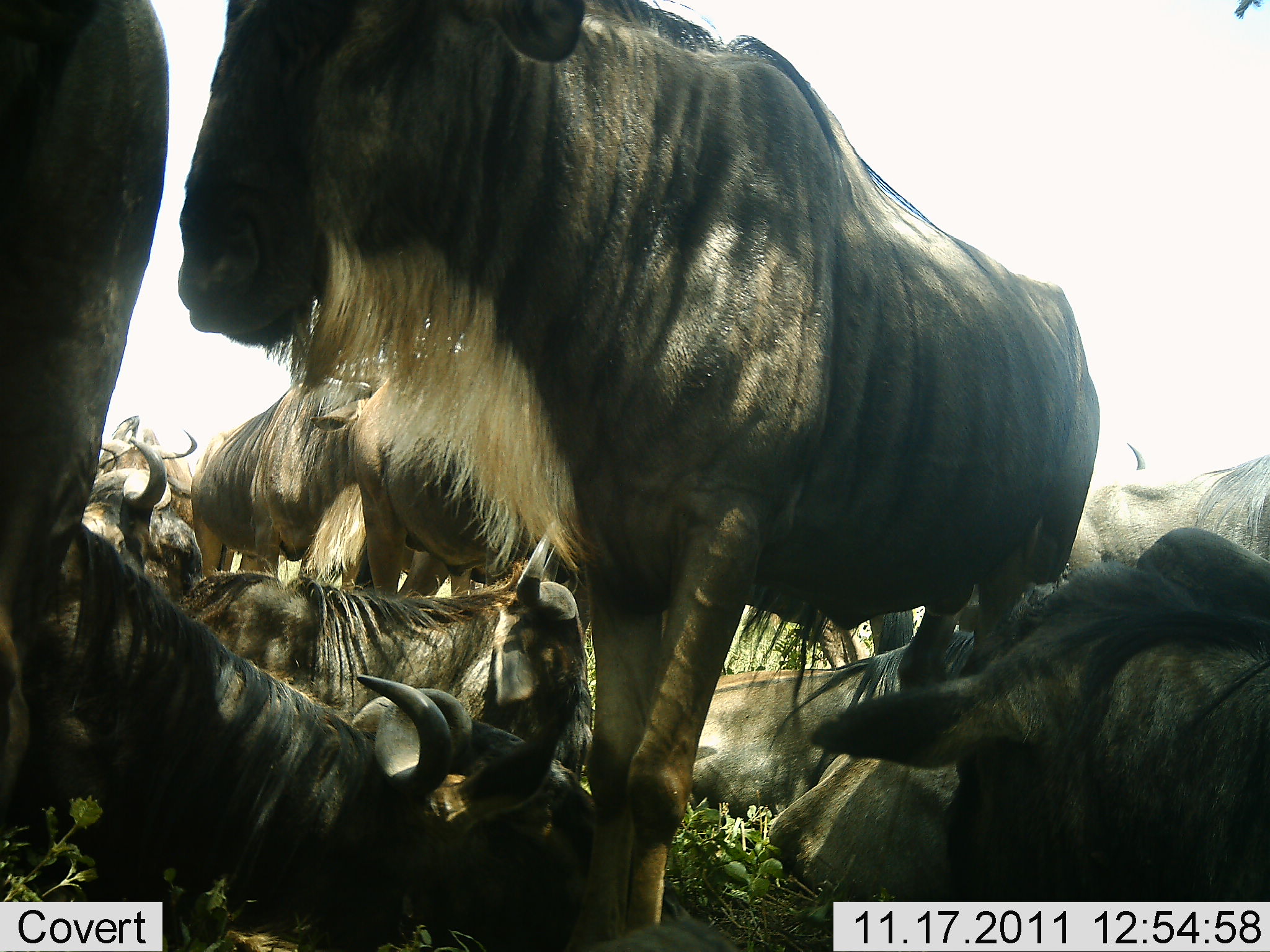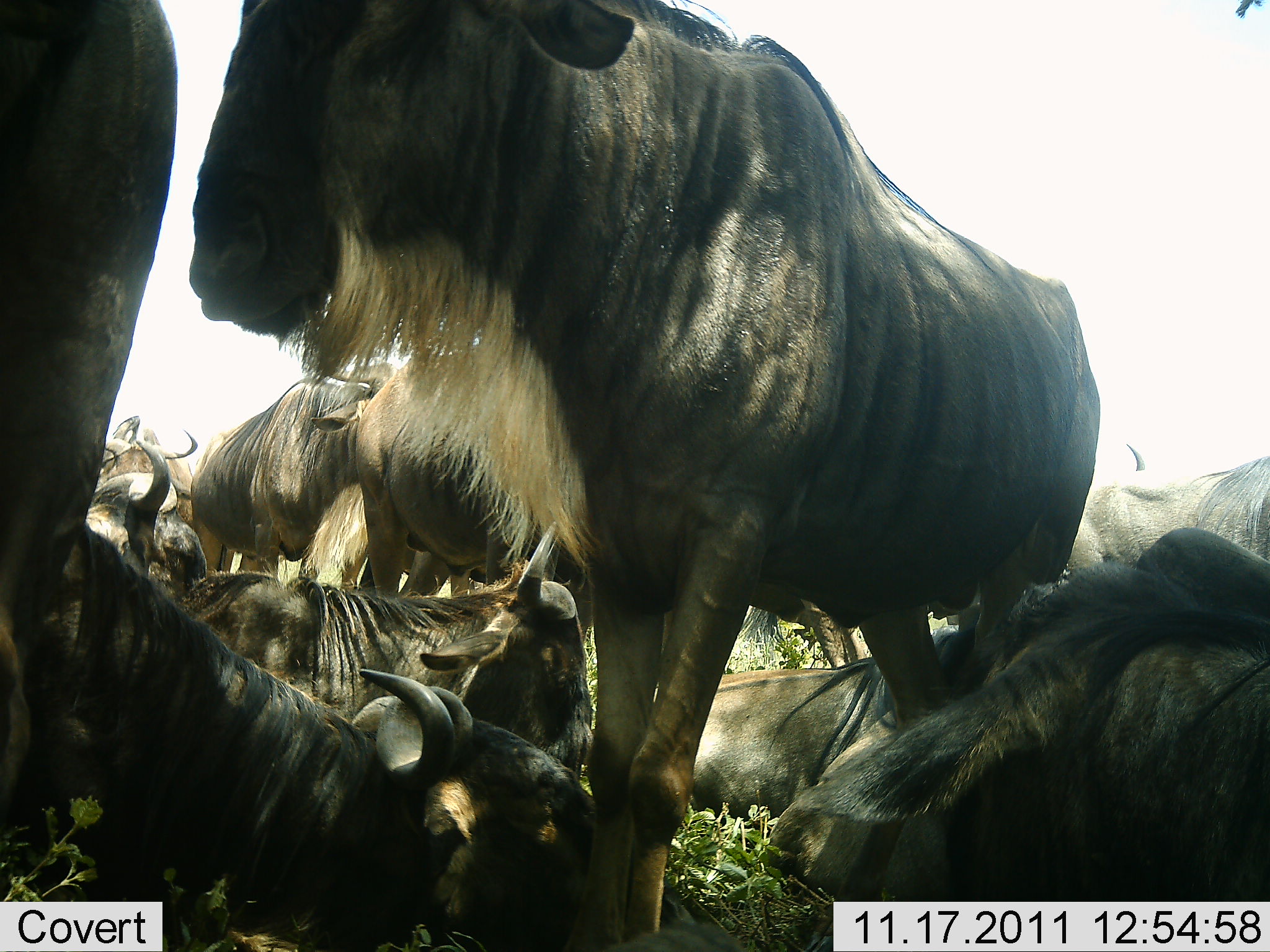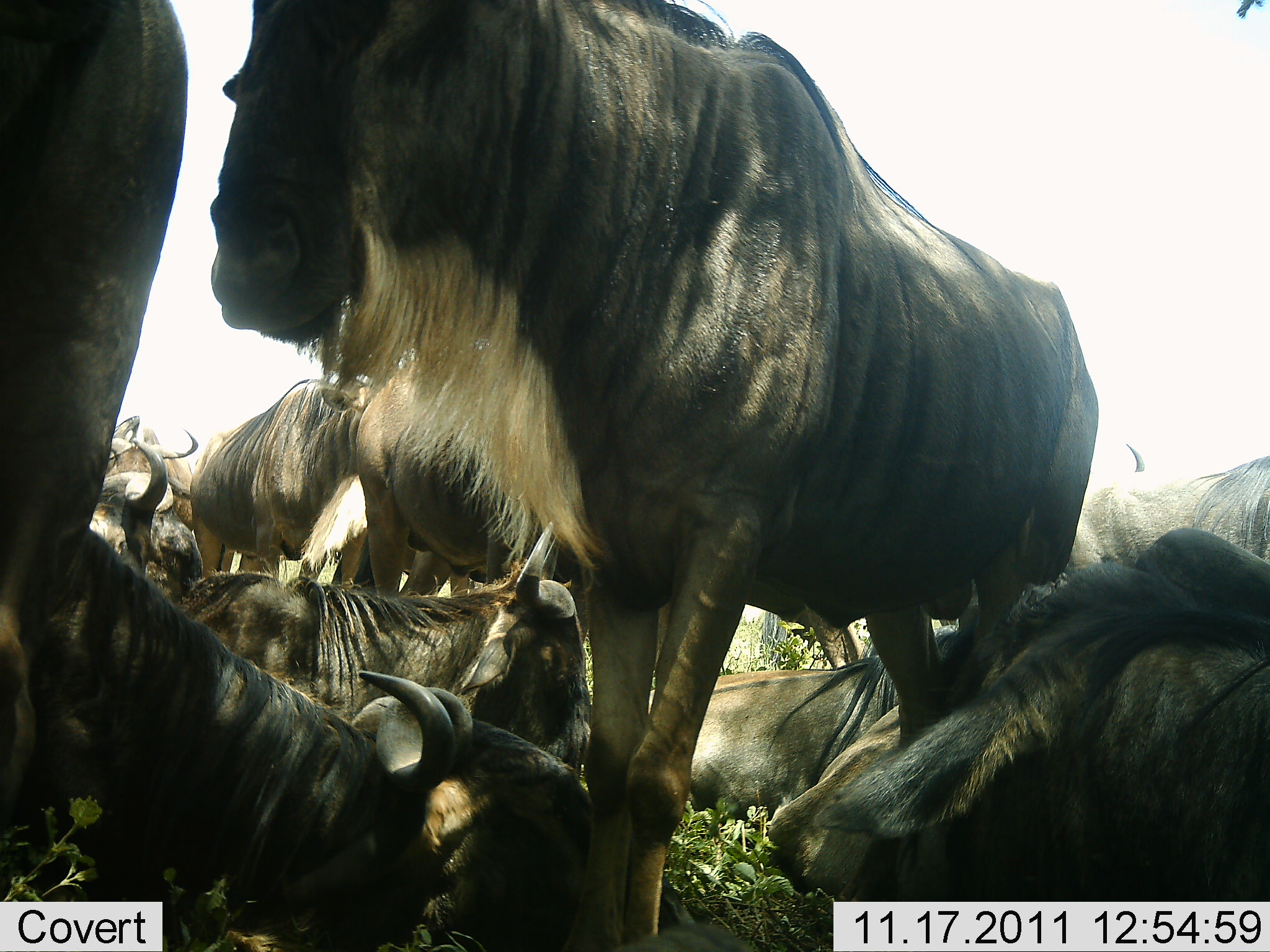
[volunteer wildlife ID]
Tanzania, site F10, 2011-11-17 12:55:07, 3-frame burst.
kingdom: Animalia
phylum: Chordata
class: Mammalia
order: Artiodactyla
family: Bovidae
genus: Connochaetes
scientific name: Connochaetes taurinus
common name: blue wildebeest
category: wildebeest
Wildebeest (blue wildebeest) (Connochaetes taurinus), count 10. Behavior (volunteer vote fractions): standing 53%, resting 87%, moving 7%, interacting 13%. Young present (vote fraction): 0%. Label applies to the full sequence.